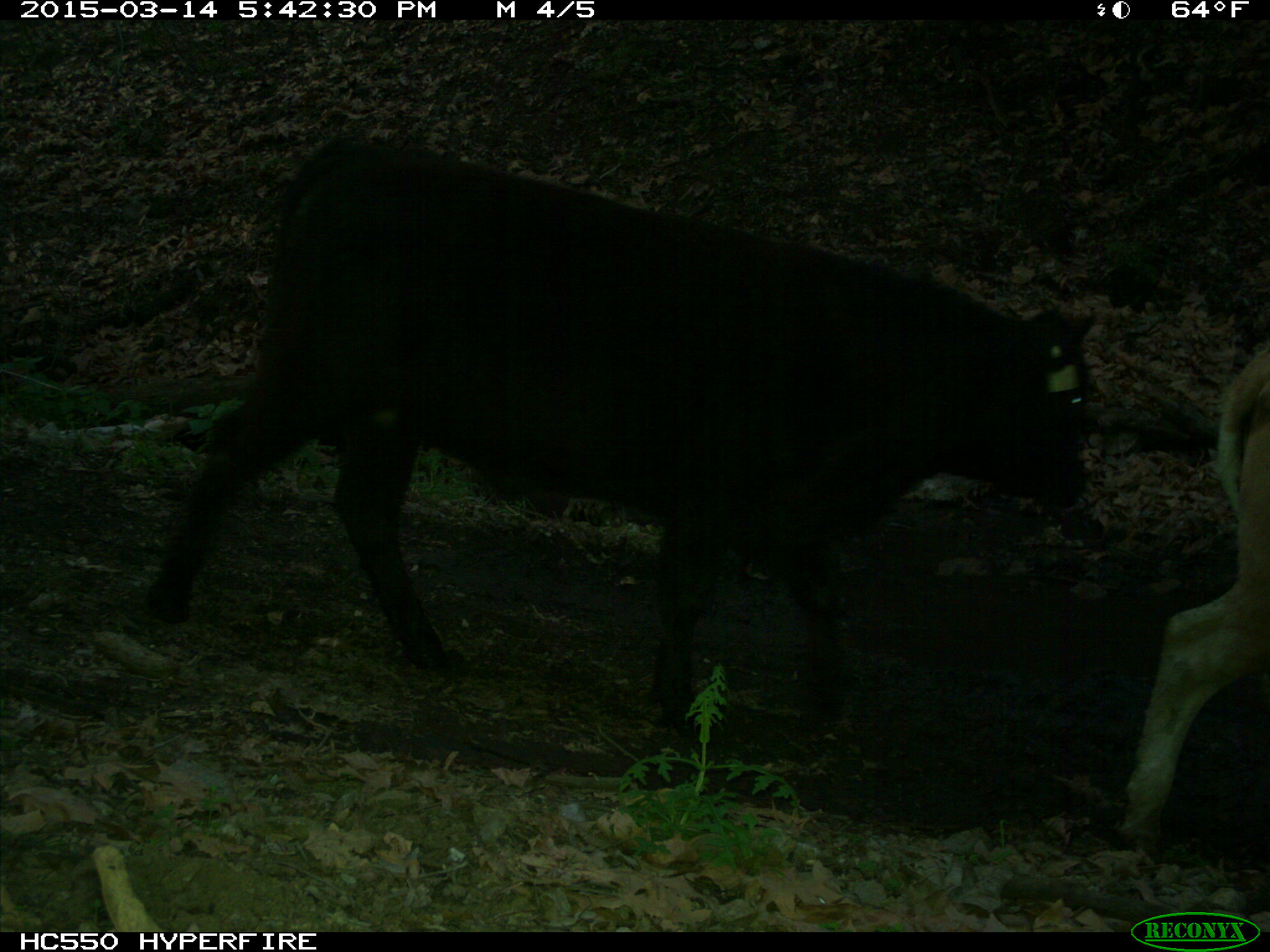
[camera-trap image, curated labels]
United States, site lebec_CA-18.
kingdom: Animalia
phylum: Chordata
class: Mammalia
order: Artiodactyla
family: Bovidae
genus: Bos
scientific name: Bos taurus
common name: domestic cow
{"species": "Bos taurus (domestic cow)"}